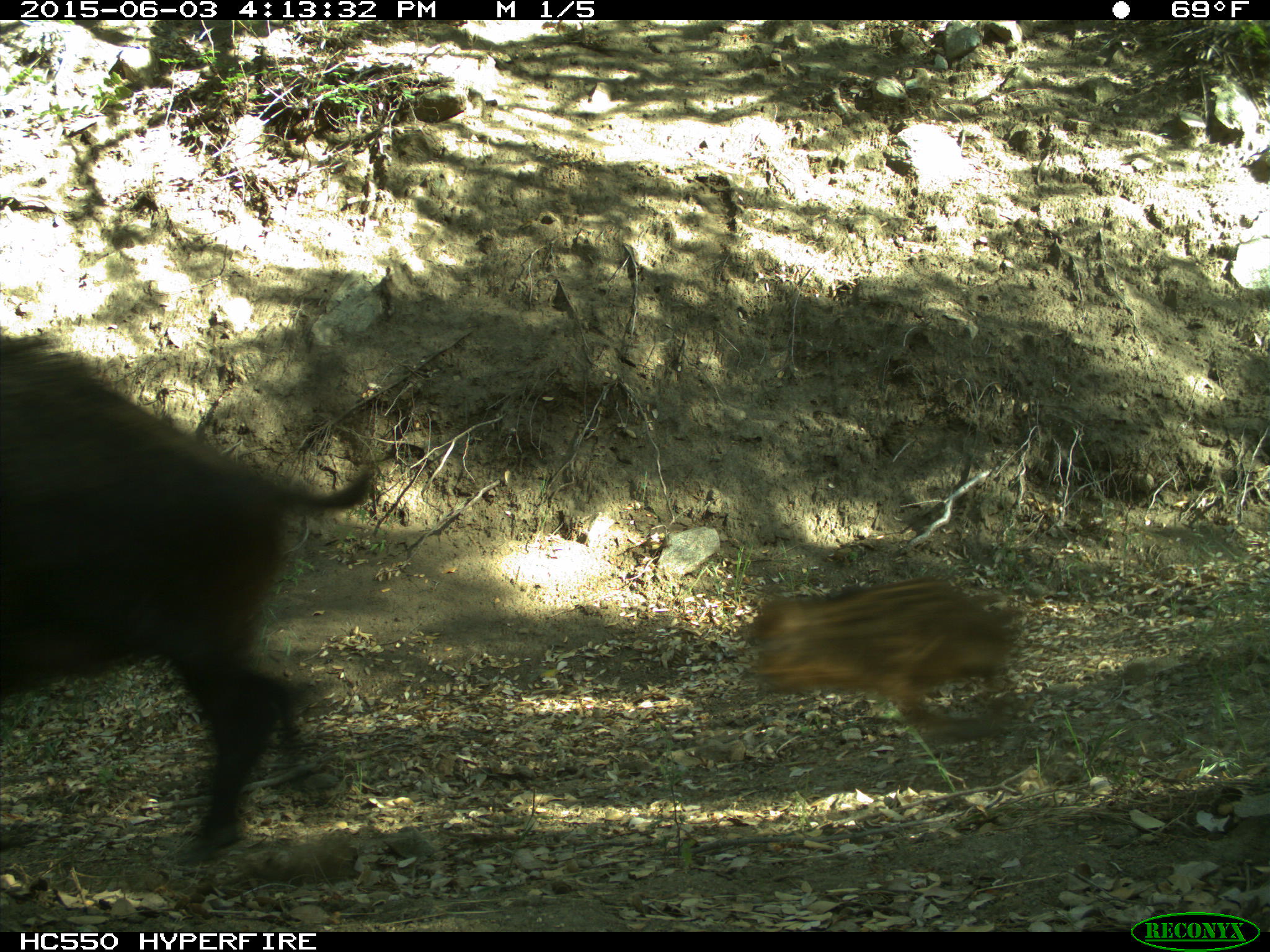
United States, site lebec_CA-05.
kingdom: Animalia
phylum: Chordata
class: Mammalia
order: Artiodactyla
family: Suidae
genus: Sus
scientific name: Sus scrofa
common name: wild boar